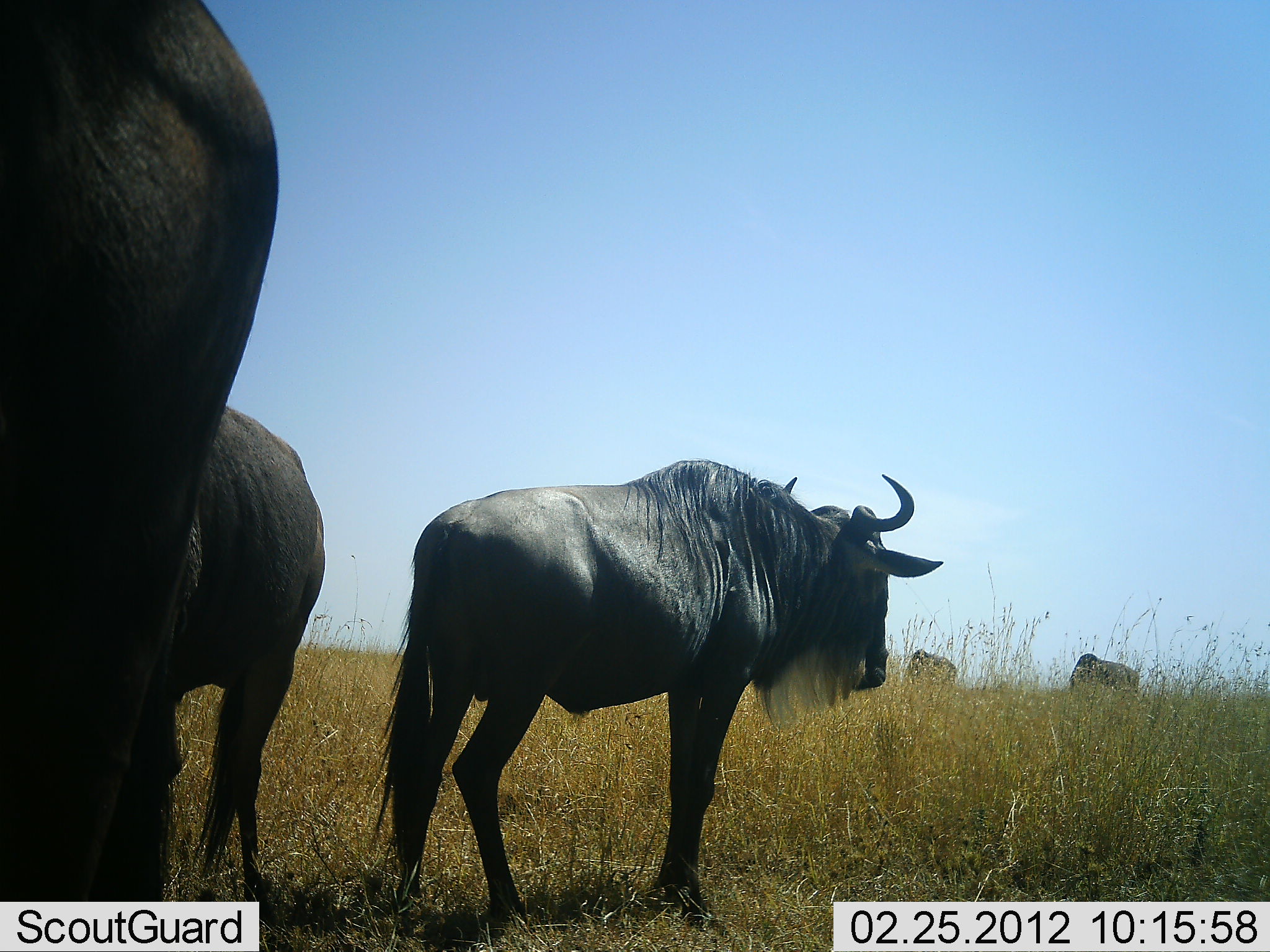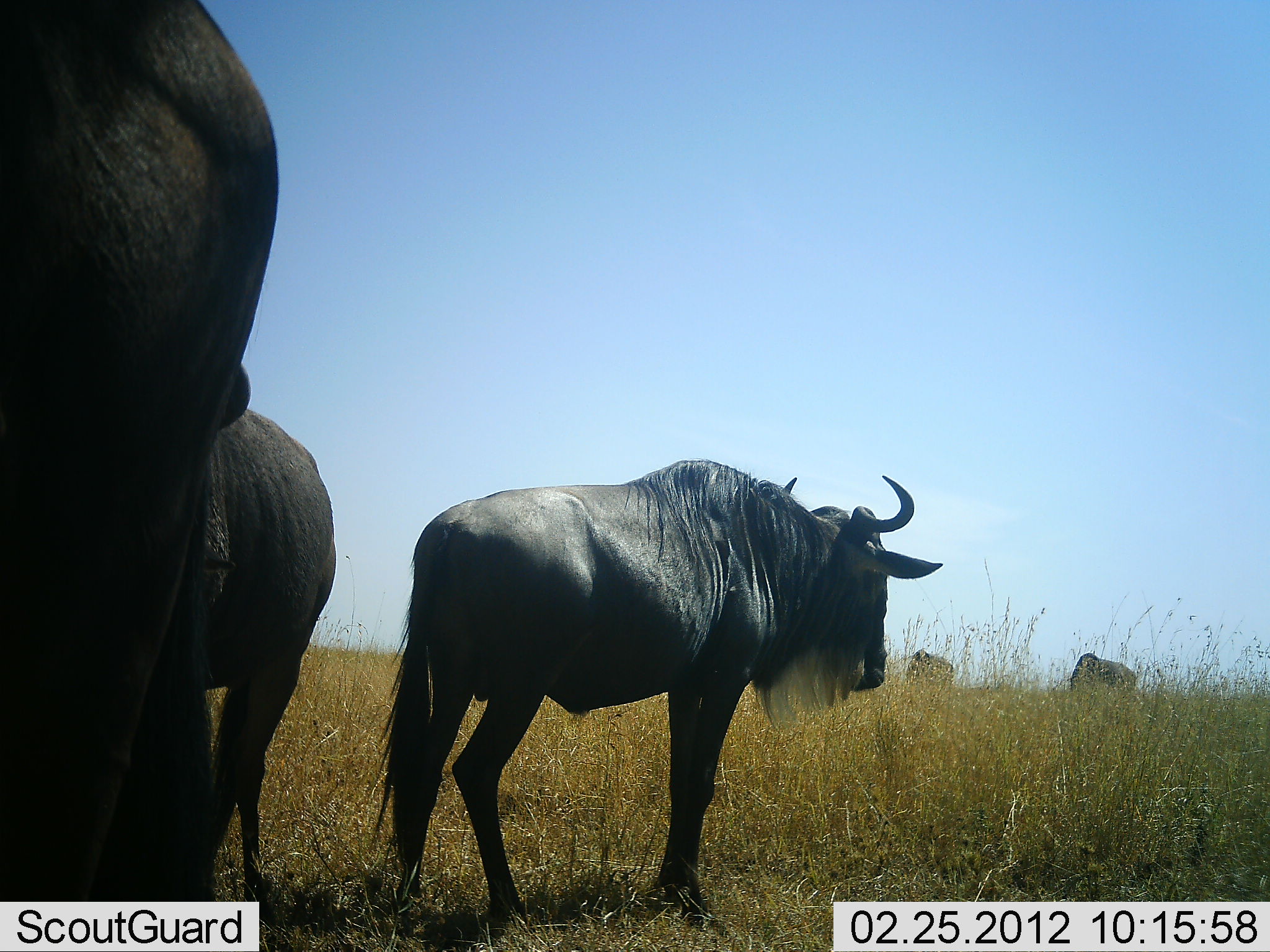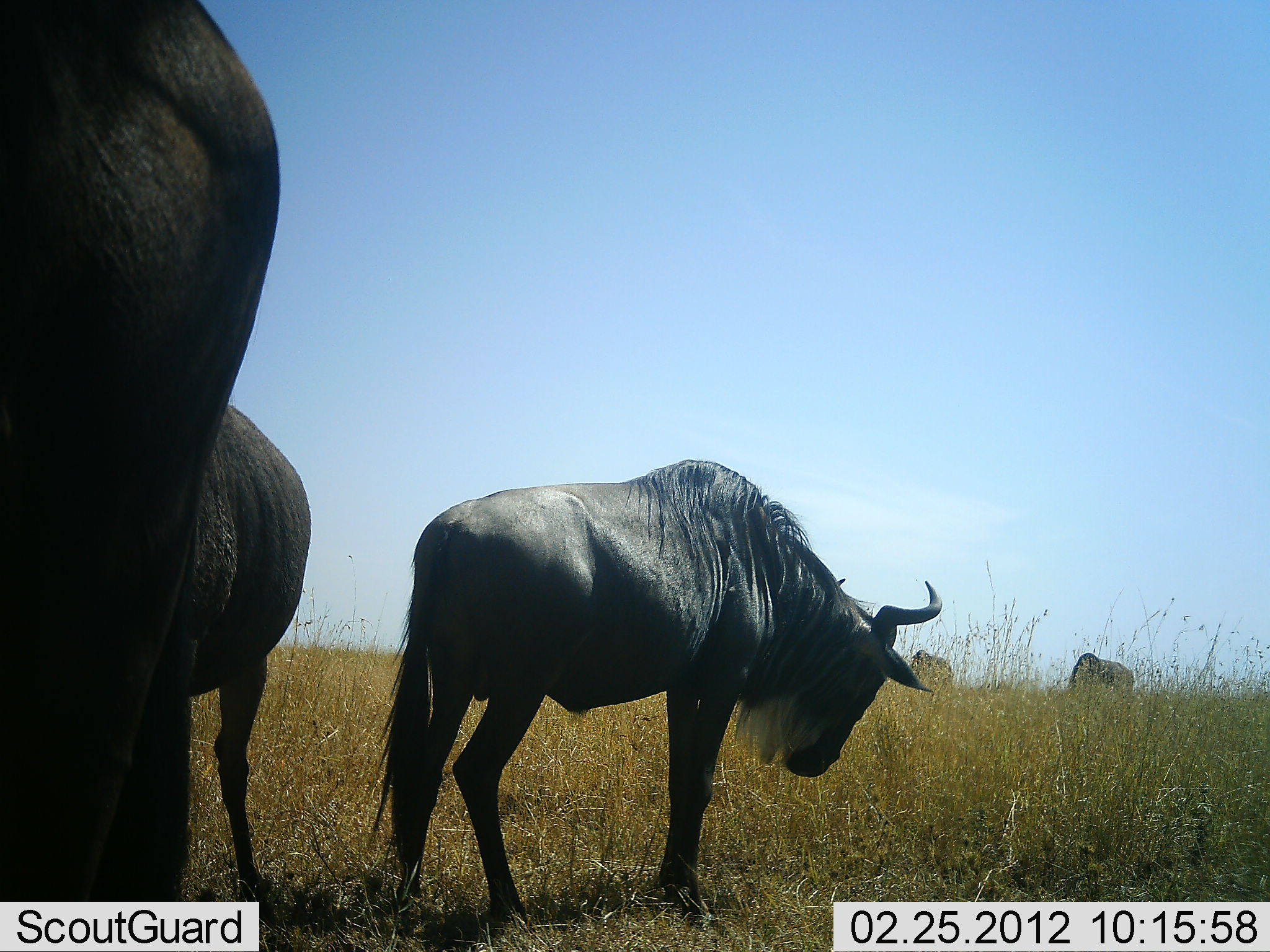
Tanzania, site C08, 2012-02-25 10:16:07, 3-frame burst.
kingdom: Animalia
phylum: Chordata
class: Mammalia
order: Artiodactyla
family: Bovidae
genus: Connochaetes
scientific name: Connochaetes taurinus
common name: blue wildebeest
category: wildebeest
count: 5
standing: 87%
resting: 0%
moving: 7%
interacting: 0%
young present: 0%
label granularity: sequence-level